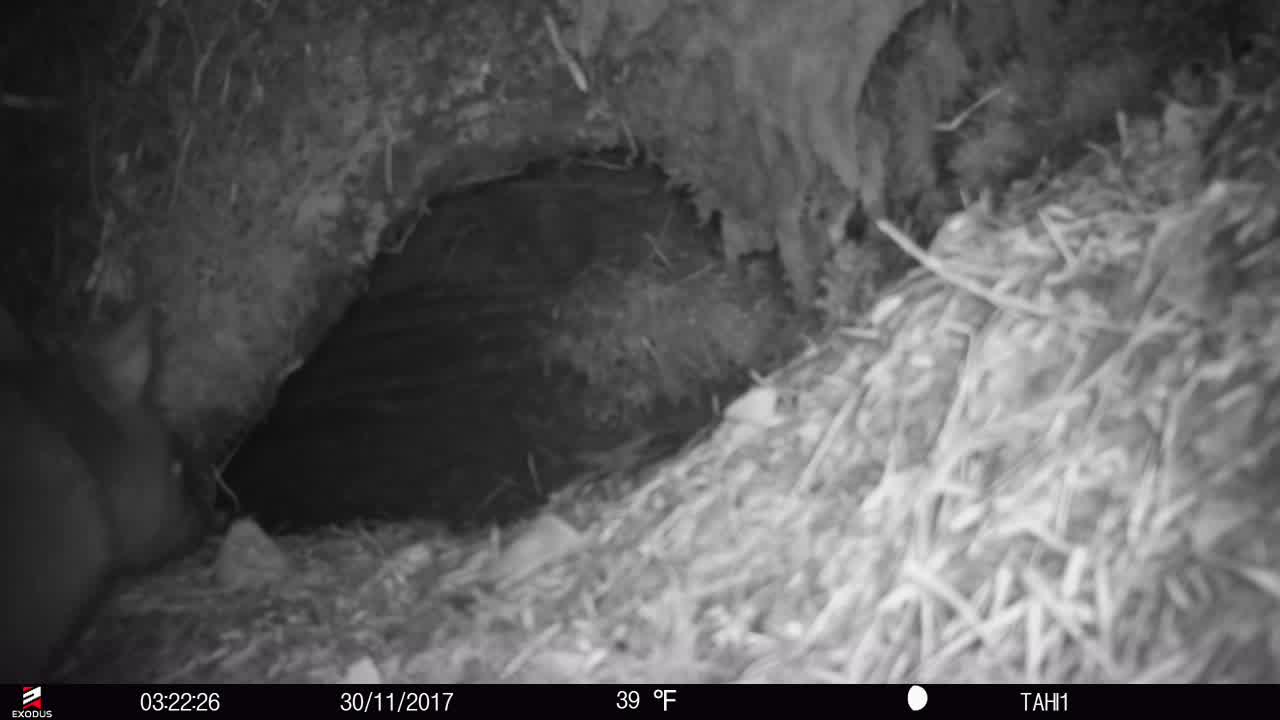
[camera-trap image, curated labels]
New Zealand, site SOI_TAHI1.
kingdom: Animalia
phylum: Chordata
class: Mammalia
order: Diprotodontia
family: Phalangeridae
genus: Trichosurus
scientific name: Trichosurus vulpecula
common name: common brushtail possum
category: possum